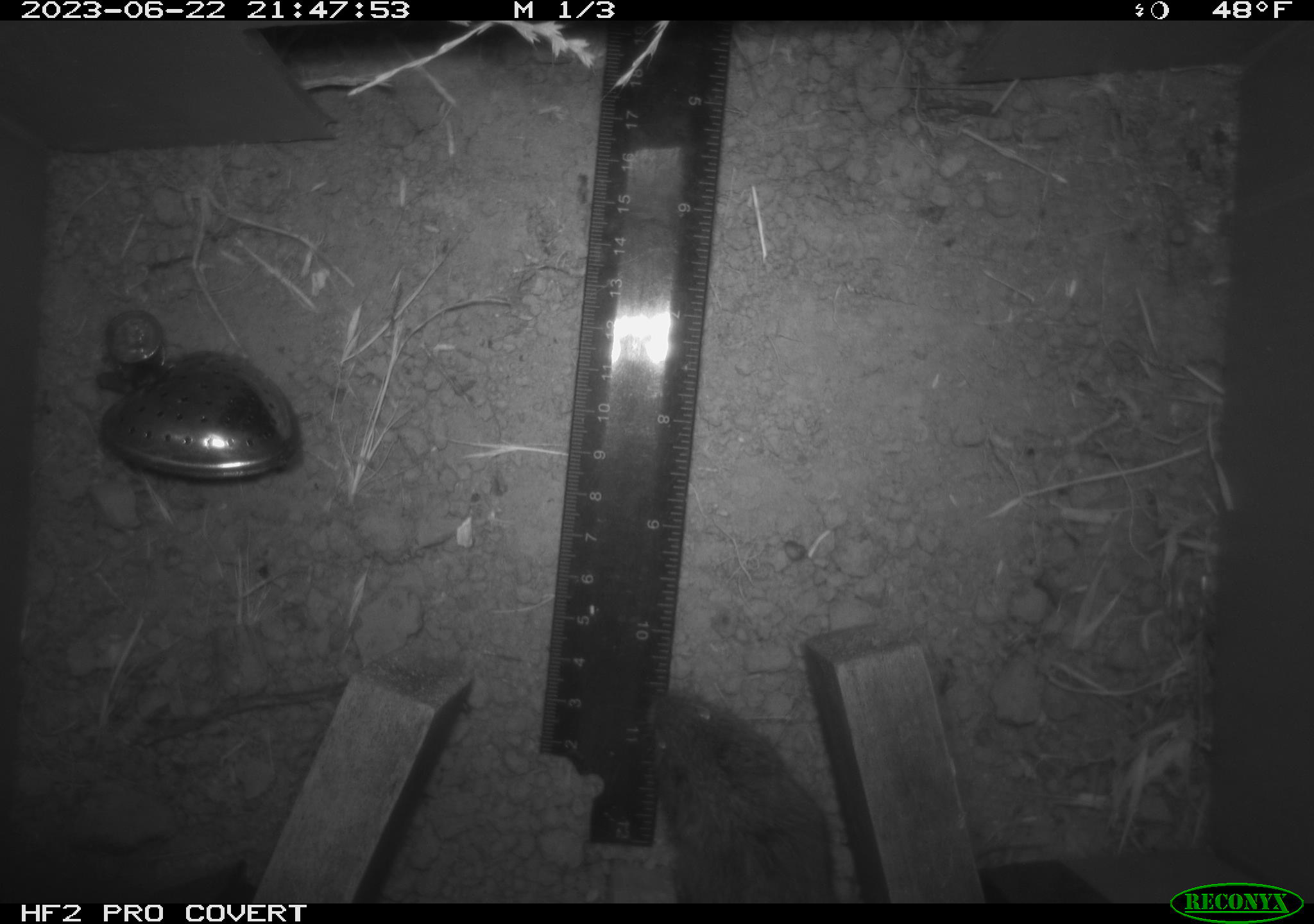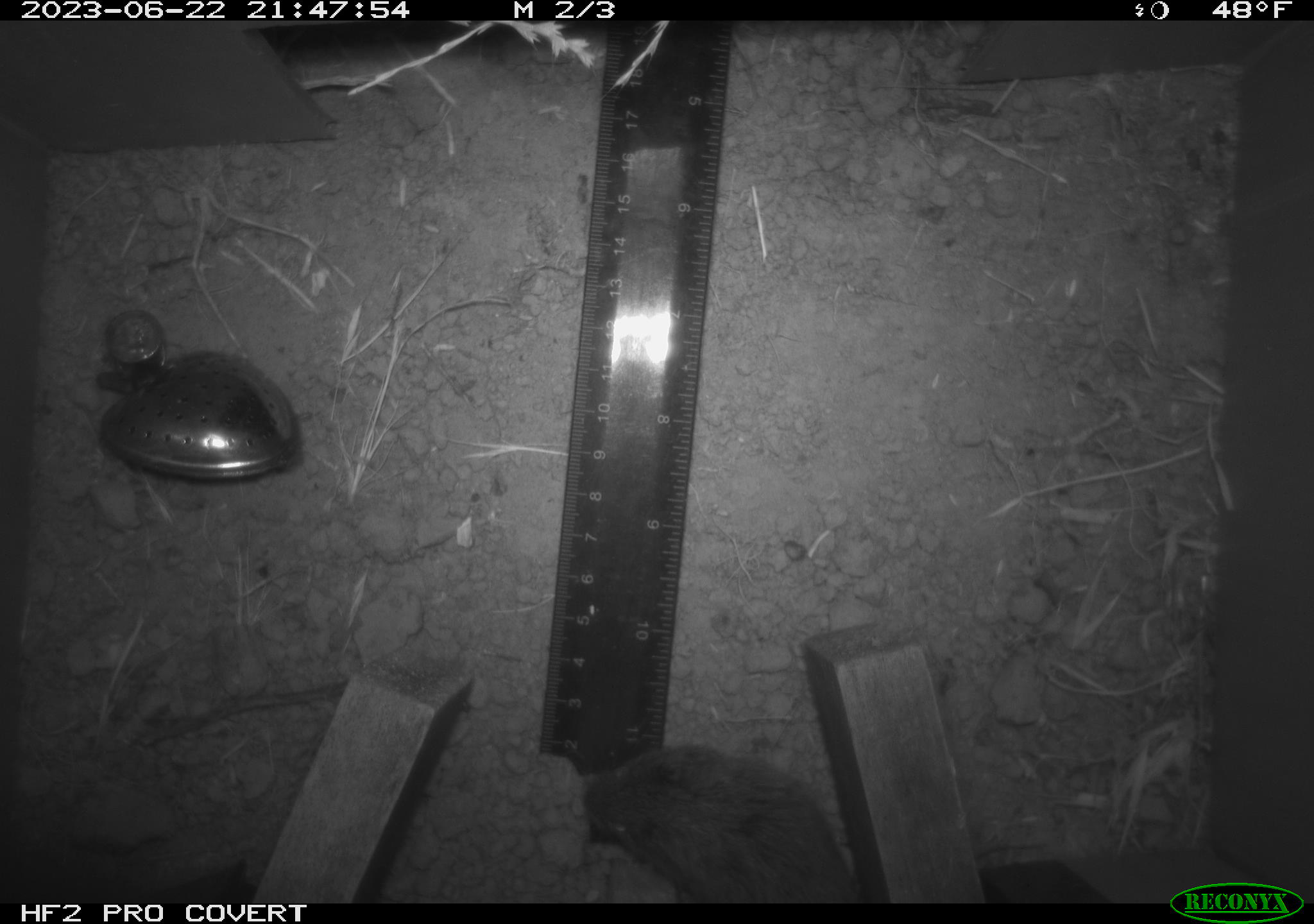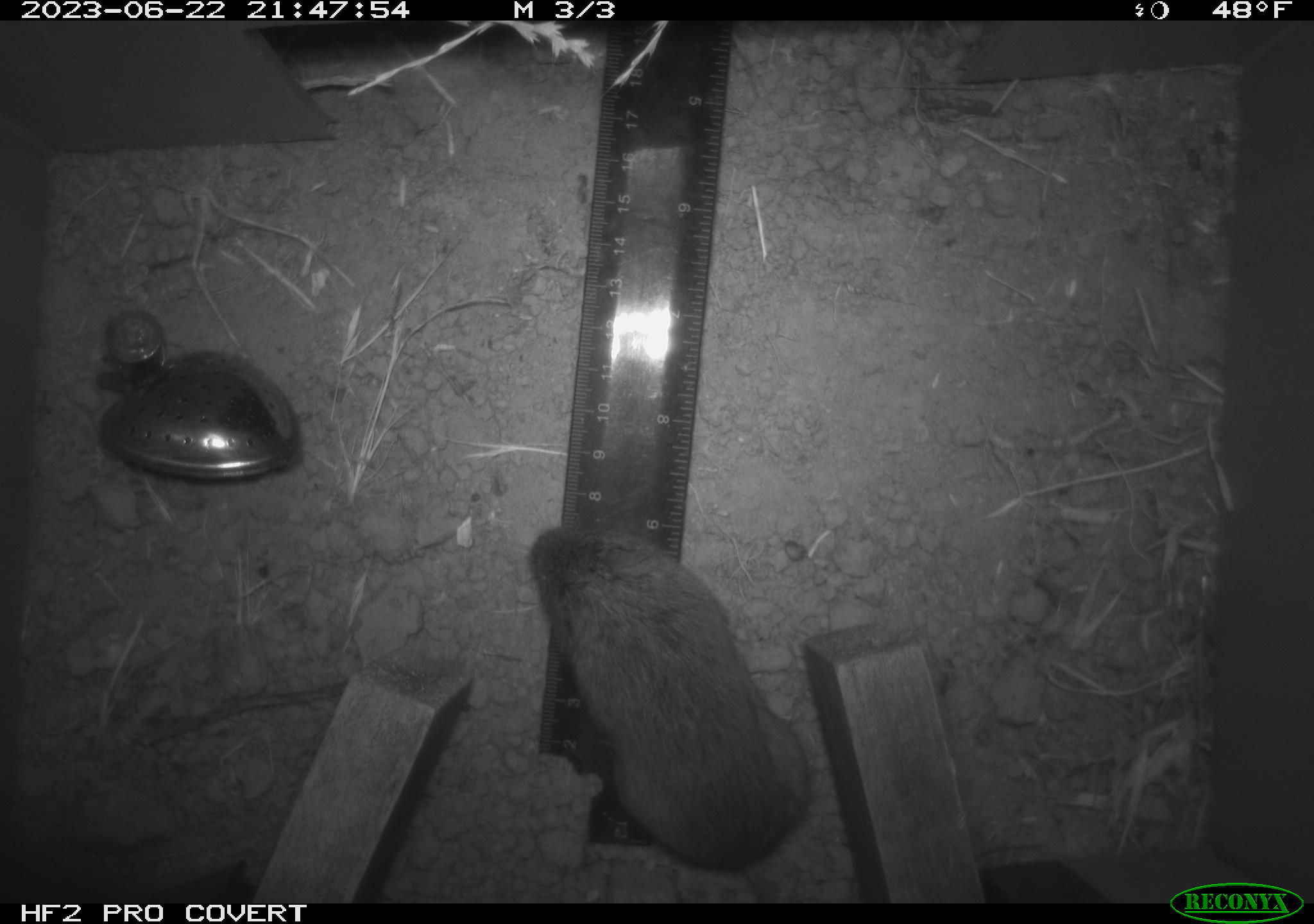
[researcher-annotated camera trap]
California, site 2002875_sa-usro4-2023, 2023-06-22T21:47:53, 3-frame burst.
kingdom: Animalia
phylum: Chordata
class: Mammalia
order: Rodentia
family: Cricetidae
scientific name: Arvicolinae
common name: voles, lemmings, and muskrats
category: arvicolinae subfamily